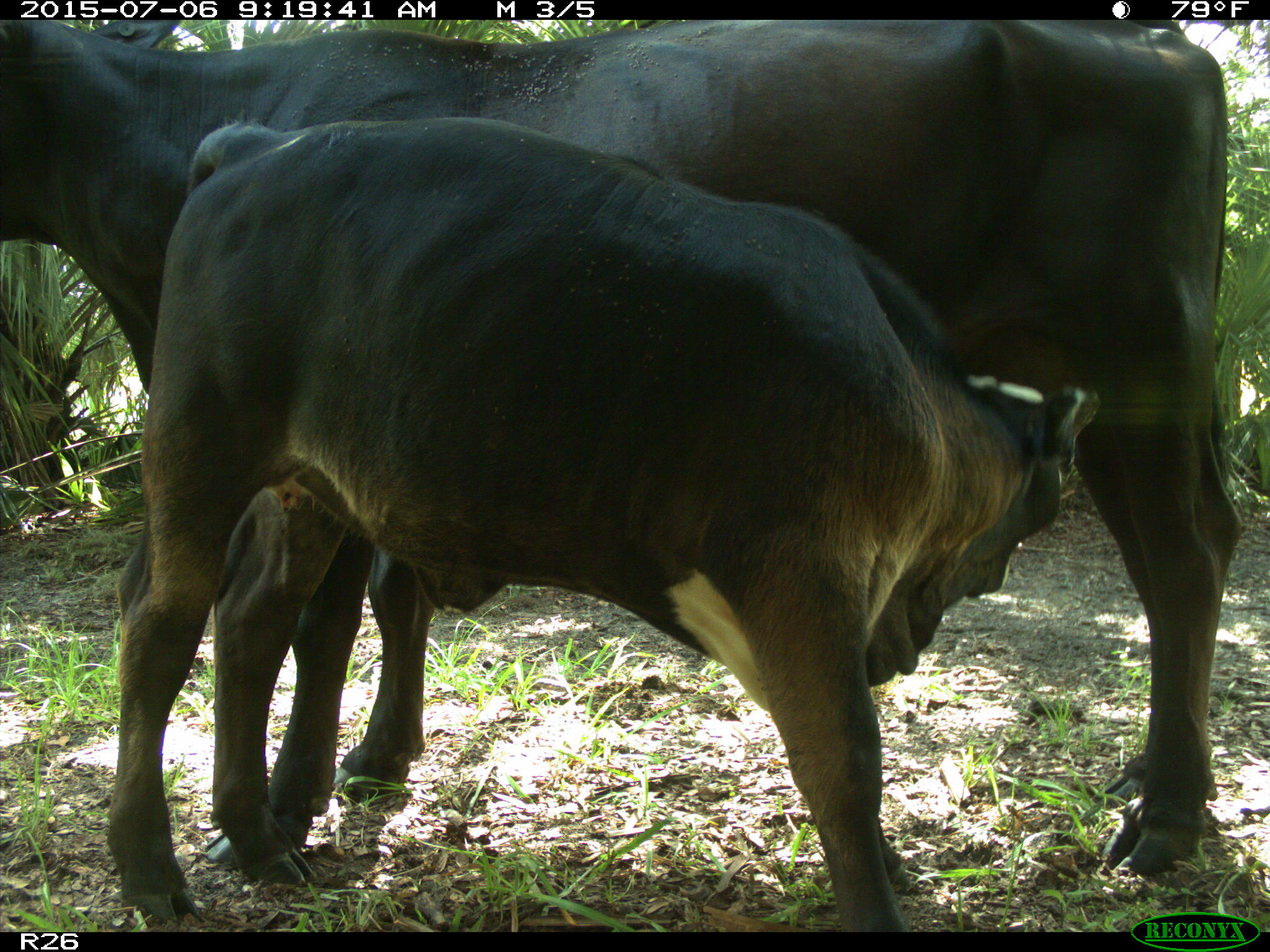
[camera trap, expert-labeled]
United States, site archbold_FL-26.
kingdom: Animalia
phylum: Chordata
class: Mammalia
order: Artiodactyla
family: Bovidae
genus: Bos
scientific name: Bos taurus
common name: domestic cow